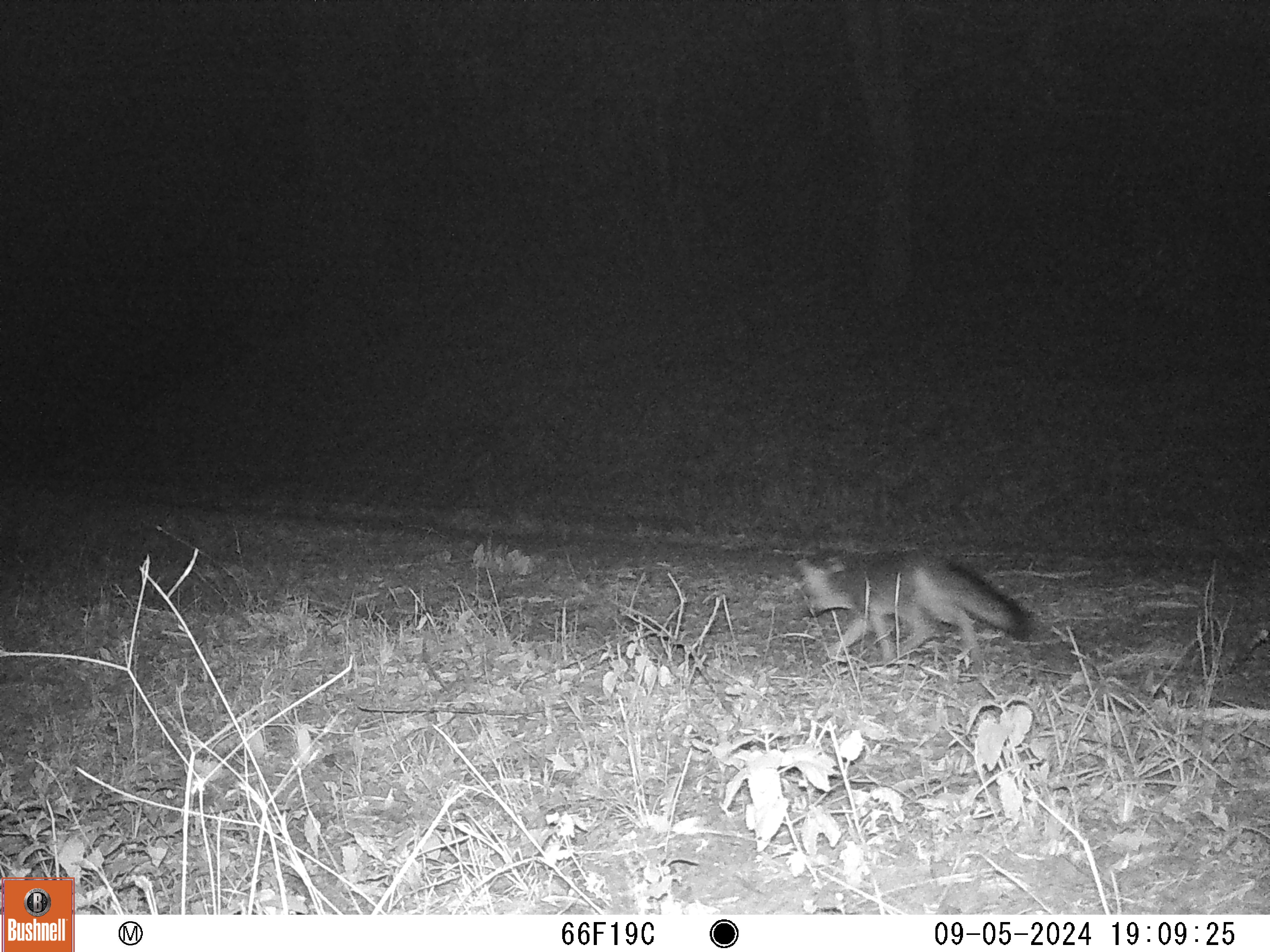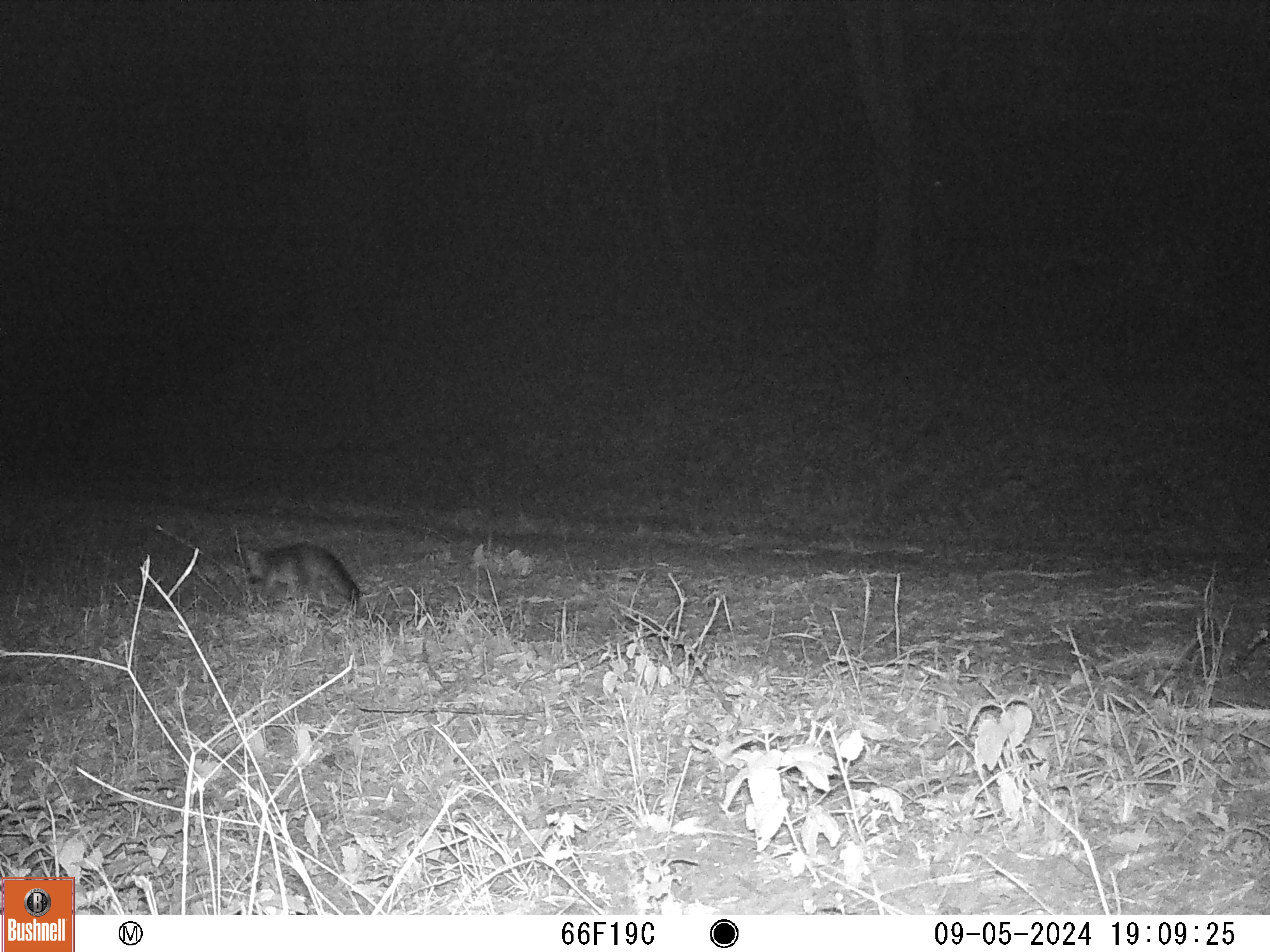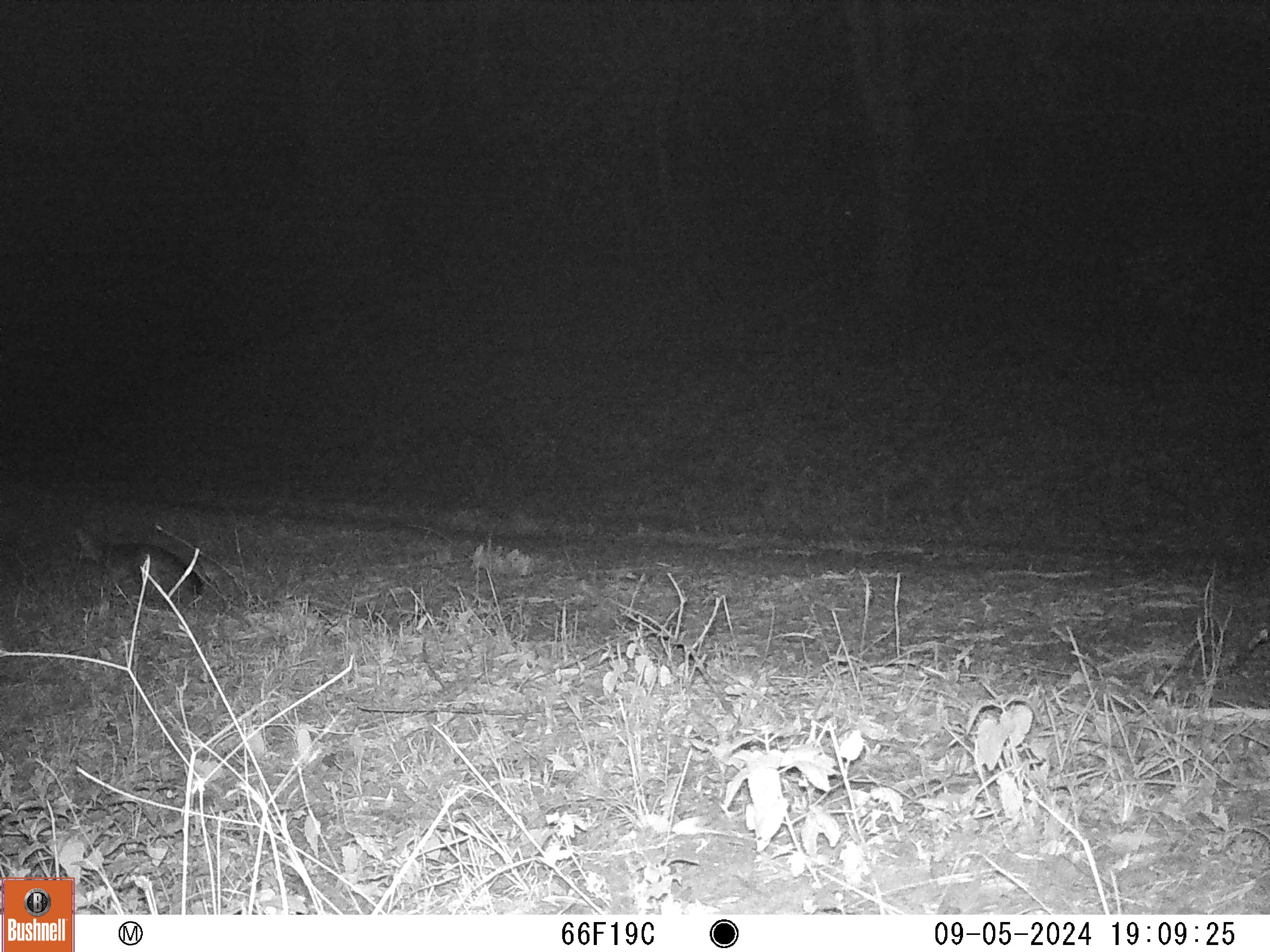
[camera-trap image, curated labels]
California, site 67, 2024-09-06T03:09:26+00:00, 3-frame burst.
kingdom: Animalia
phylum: Chordata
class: Mammalia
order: Carnivora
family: Canidae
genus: Urocyon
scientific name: Urocyon cinereoargenteus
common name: gray fox